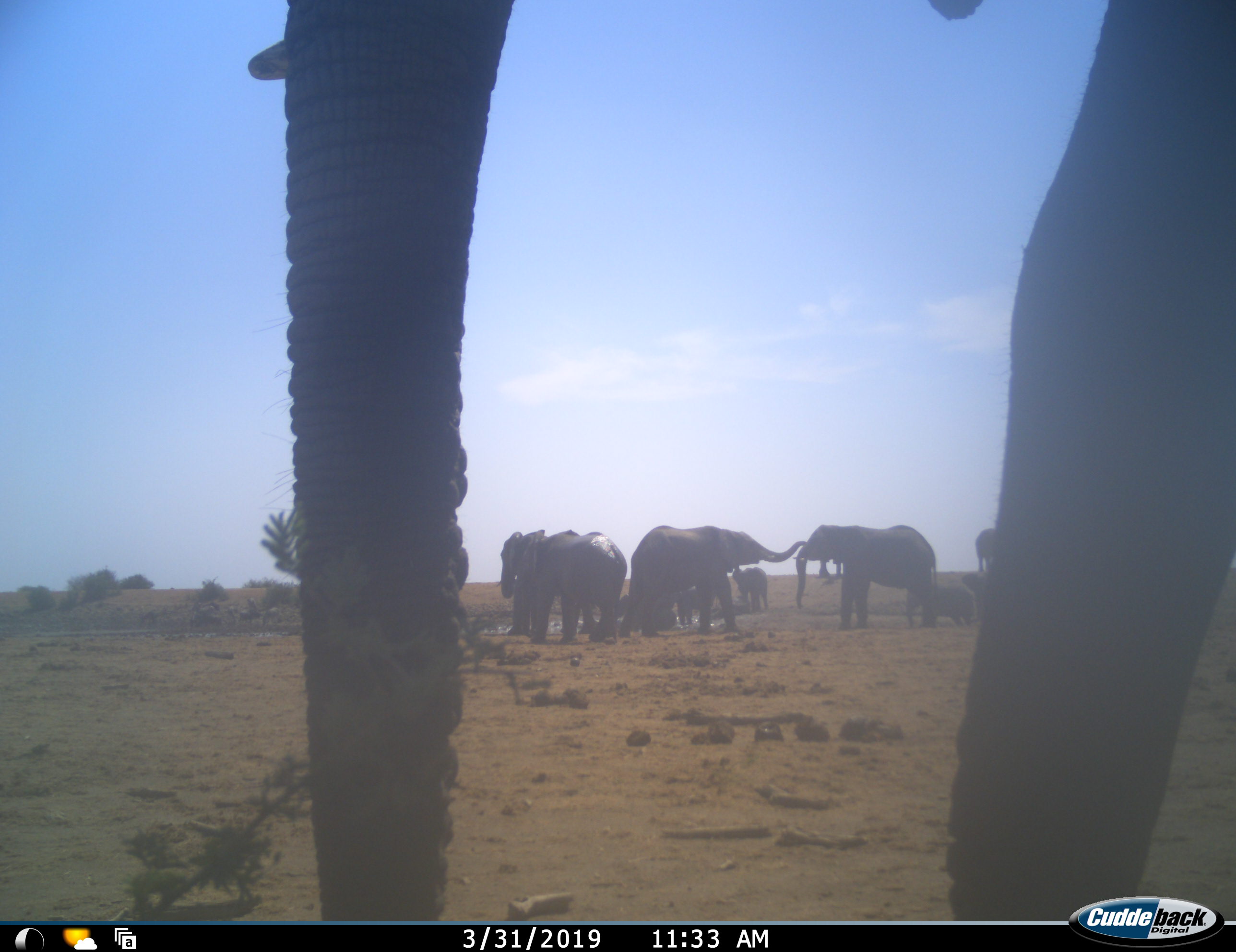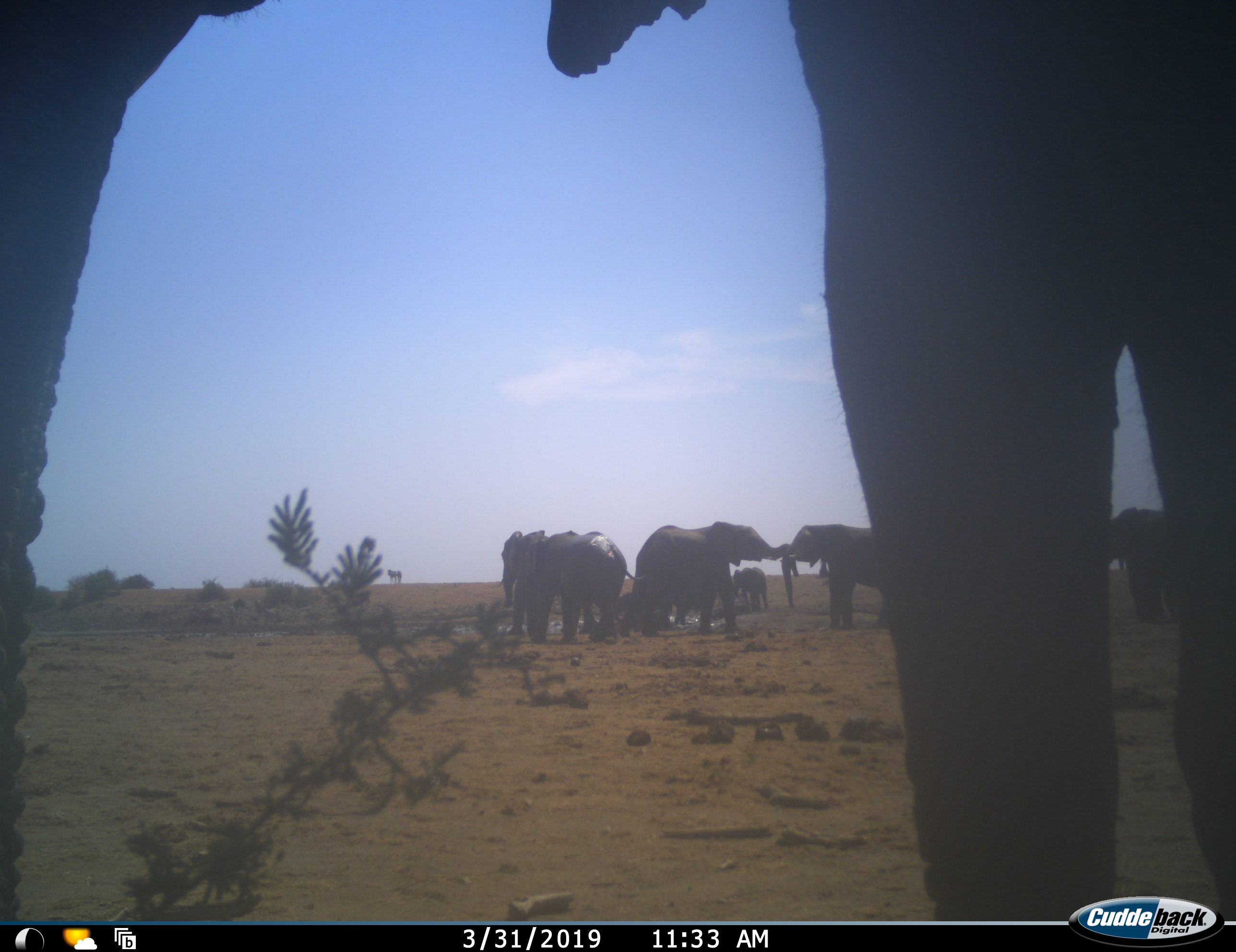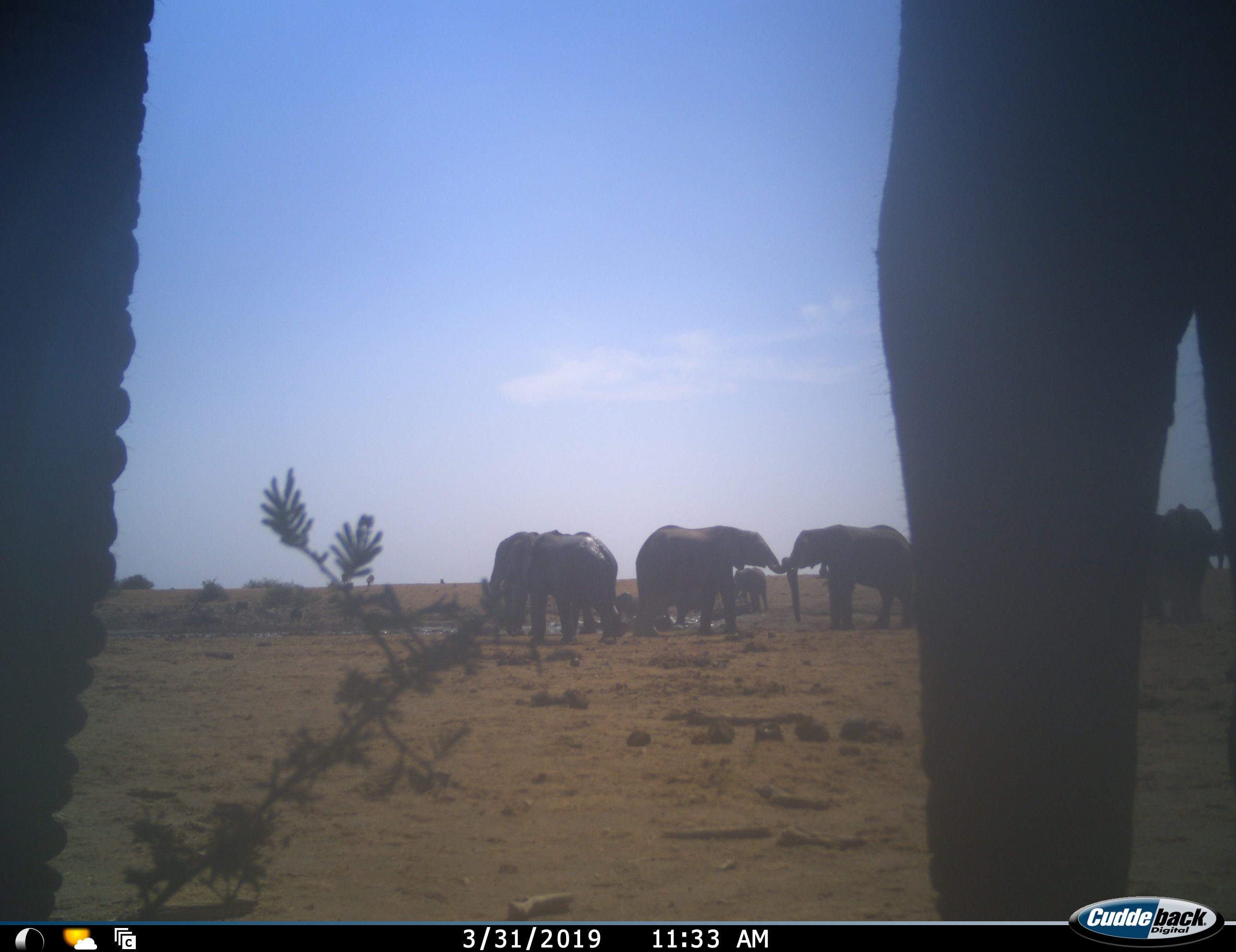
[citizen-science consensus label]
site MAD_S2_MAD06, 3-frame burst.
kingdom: Animalia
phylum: Chordata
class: Mammalia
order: Proboscidea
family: Elephantidae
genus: Loxodonta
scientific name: Loxodonta africana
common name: african bush elephant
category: elephant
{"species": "elephant (african bush elephant) (Loxodonta africana)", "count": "11-50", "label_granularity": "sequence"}